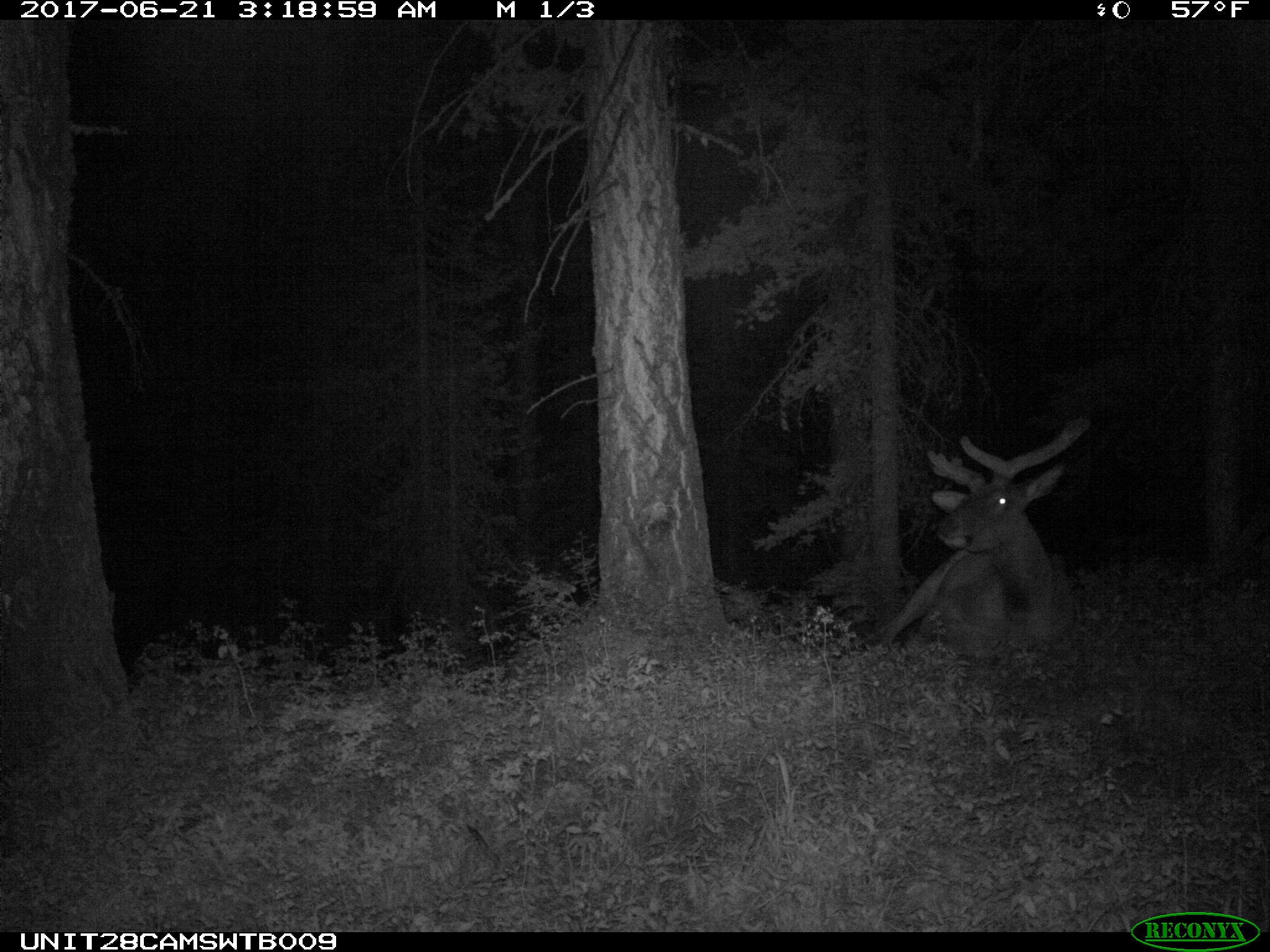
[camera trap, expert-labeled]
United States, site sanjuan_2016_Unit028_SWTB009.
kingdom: Animalia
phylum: Chordata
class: Mammalia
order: Artiodactyla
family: Cervidae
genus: Cervus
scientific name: Cervus elaphus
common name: red deer